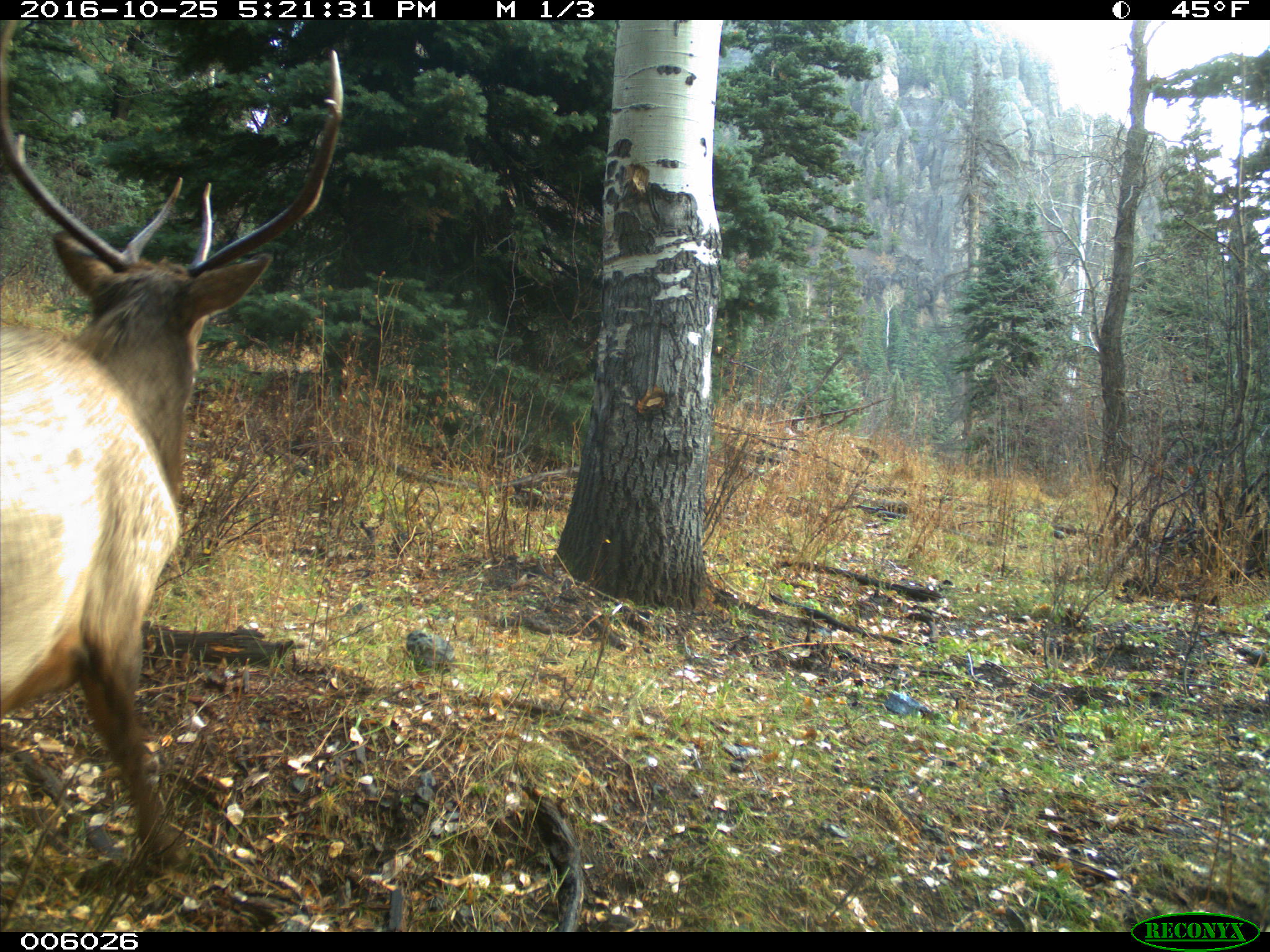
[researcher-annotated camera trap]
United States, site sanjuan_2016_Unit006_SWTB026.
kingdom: Animalia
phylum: Chordata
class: Mammalia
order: Artiodactyla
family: Cervidae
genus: Cervus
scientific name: Cervus elaphus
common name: red deer